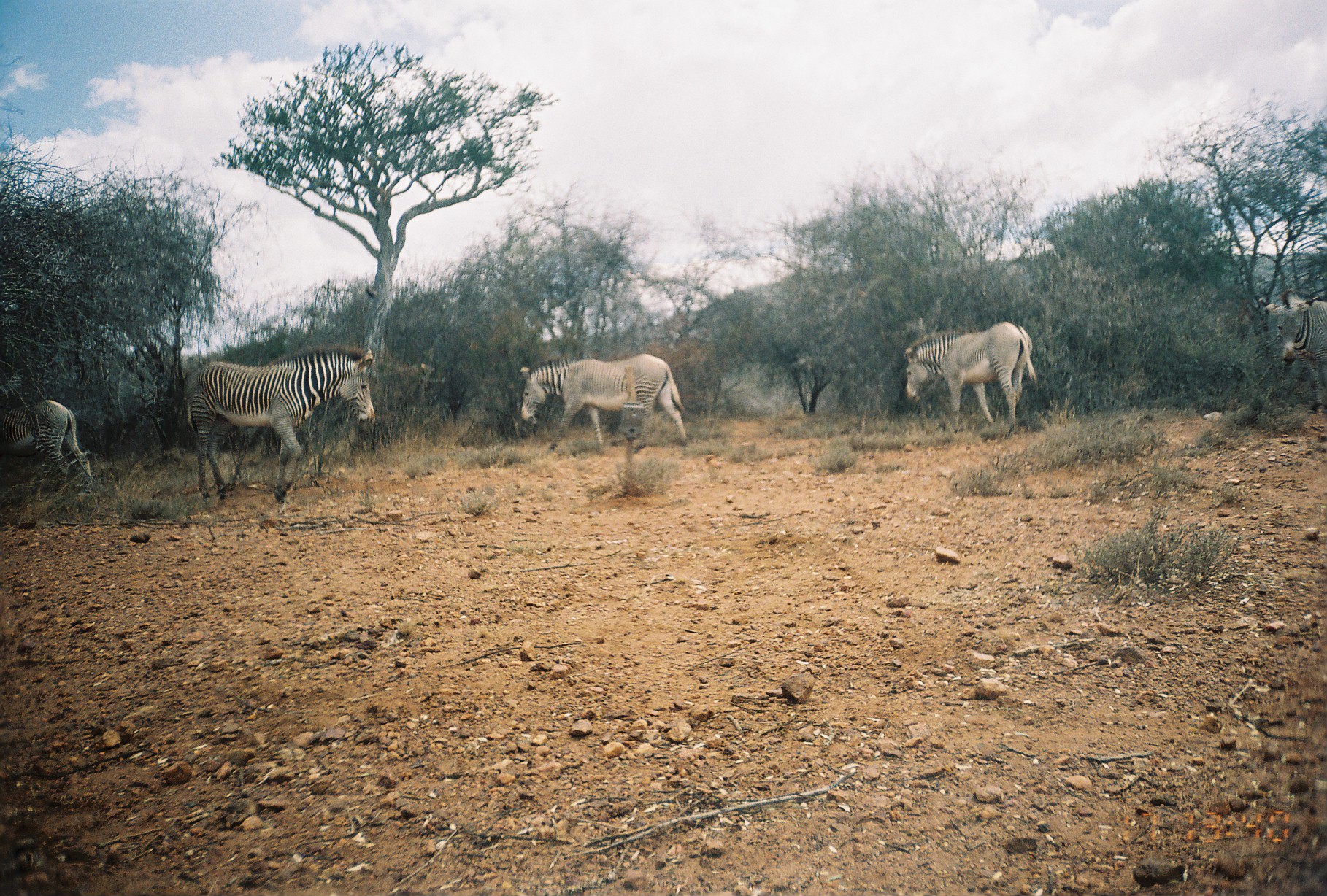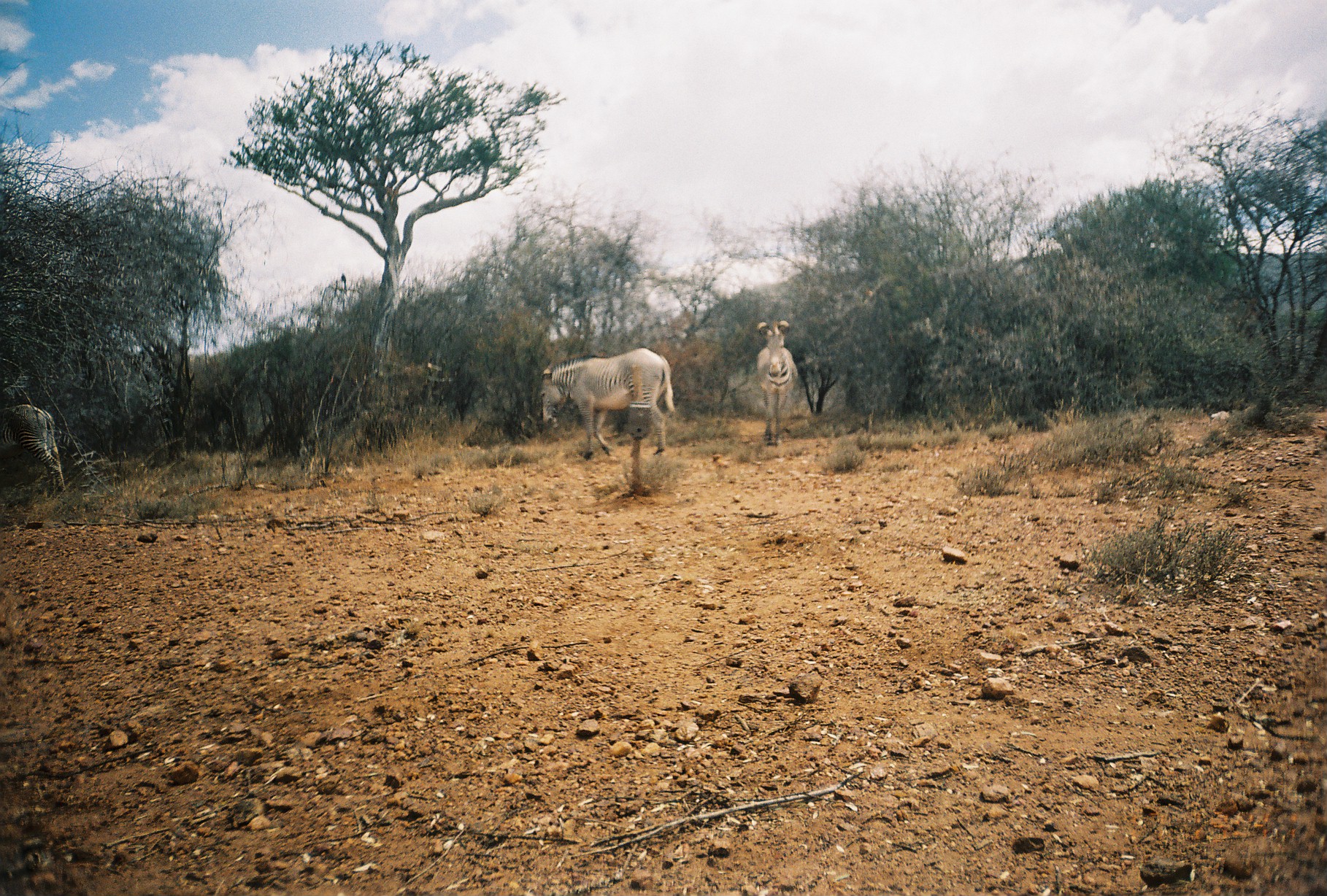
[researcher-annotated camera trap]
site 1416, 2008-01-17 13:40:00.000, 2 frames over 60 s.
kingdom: Animalia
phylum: Chordata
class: Mammalia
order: Perissodactyla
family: Equidae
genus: Equus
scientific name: Equus grevyi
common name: grévy's zebra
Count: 5.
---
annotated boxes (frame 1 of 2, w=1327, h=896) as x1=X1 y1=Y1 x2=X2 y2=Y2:
equus grevyi: x1=182 y1=345 x2=376 y2=505; x1=518 y1=352 x2=690 y2=455; x1=902 y1=317 x2=1038 y2=439; x1=1 y1=398 x2=92 y2=506; x1=1263 y1=289 x2=1327 y2=414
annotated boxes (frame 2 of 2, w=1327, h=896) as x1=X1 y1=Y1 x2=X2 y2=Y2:
equus grevyi: x1=538 y1=347 x2=676 y2=461; x1=0 y1=404 x2=67 y2=499; x1=755 y1=319 x2=798 y2=447